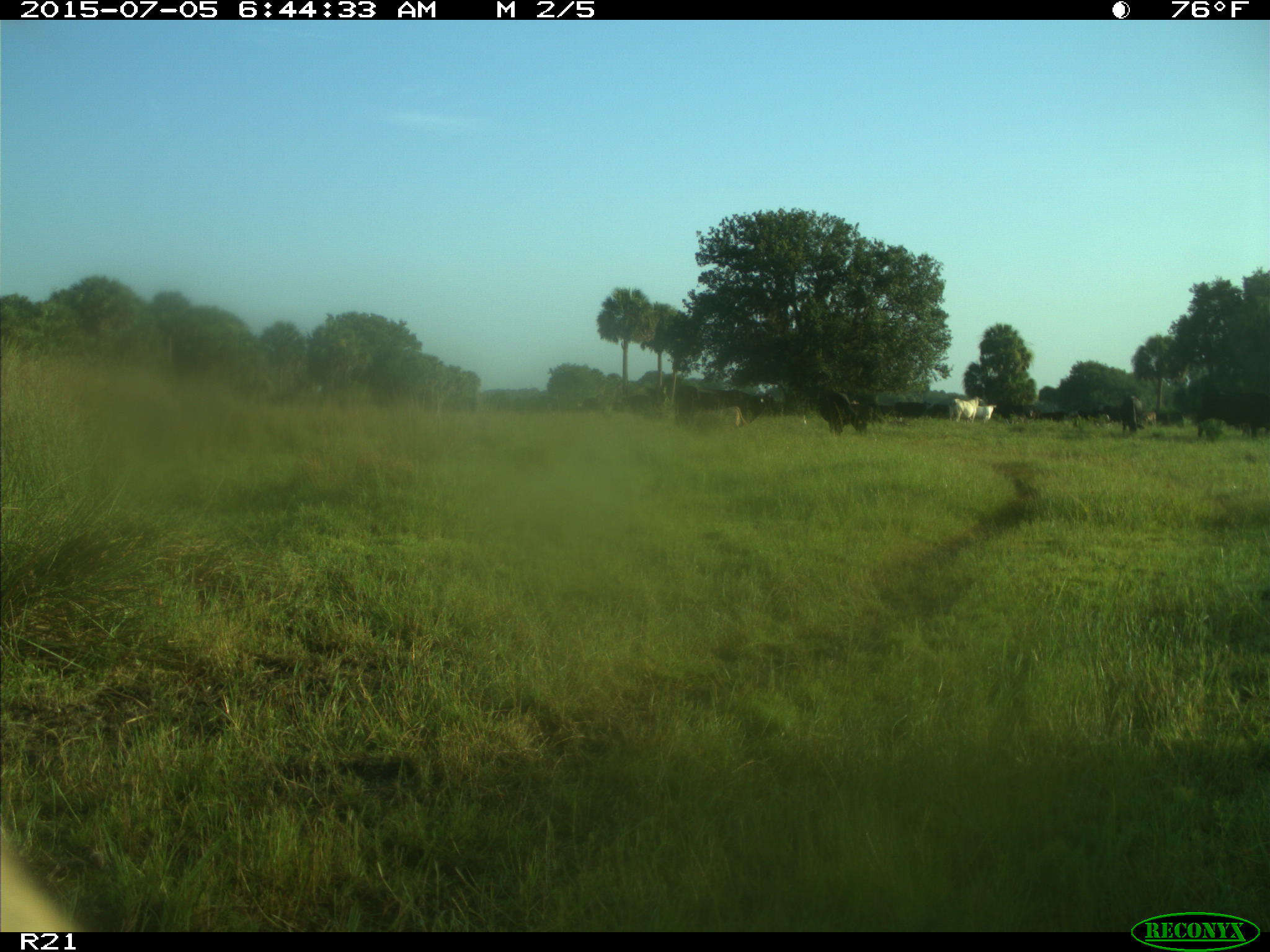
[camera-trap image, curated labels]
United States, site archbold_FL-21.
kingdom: Animalia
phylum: Chordata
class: Mammalia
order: Artiodactyla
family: Bovidae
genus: Bos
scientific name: Bos taurus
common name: domestic cow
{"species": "Bos taurus (domestic cow)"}